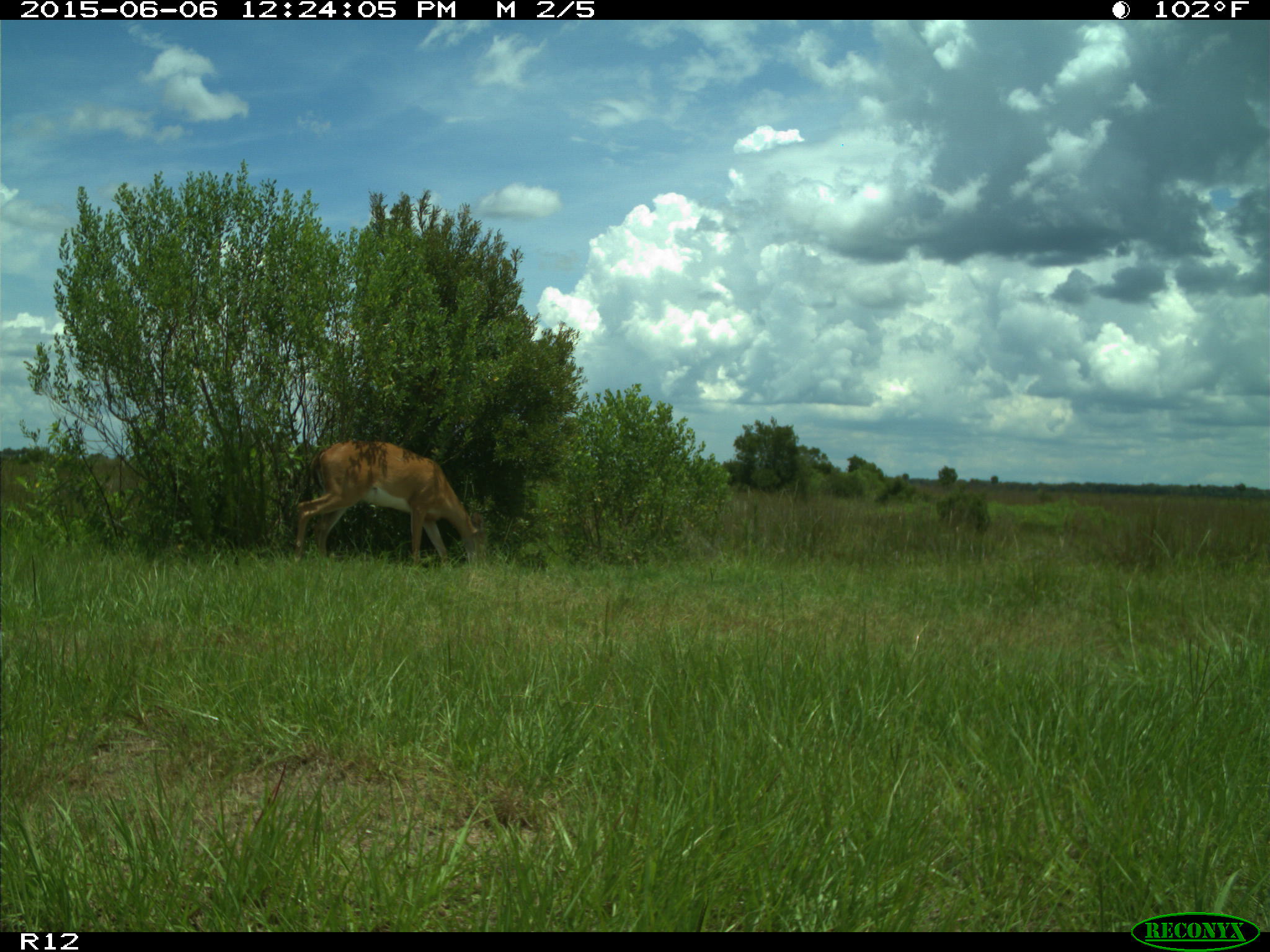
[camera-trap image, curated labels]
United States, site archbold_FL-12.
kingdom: Animalia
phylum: Chordata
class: Mammalia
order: Artiodactyla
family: Cervidae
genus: Odocoileus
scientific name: Odocoileus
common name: deer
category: unidentified deer